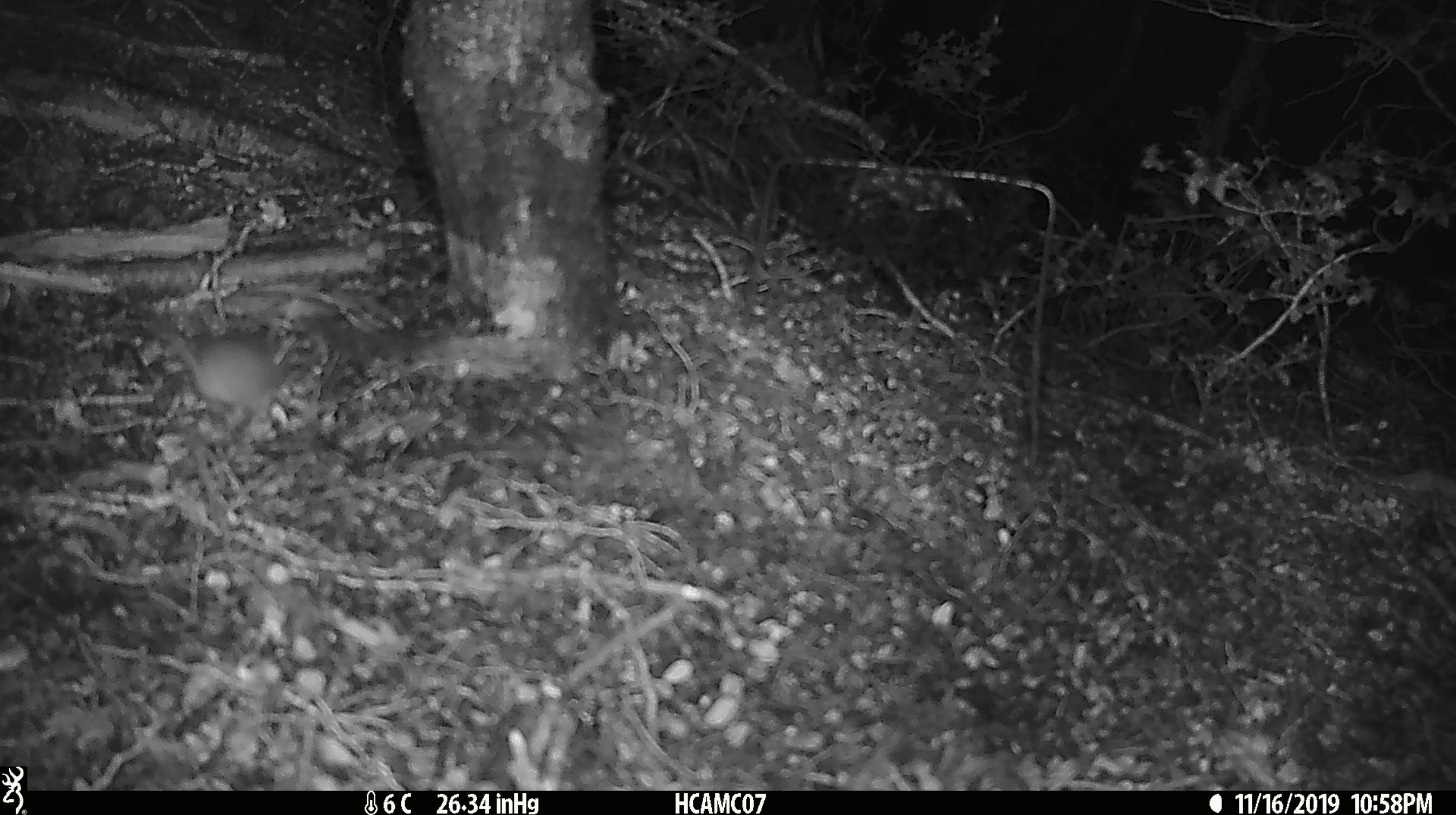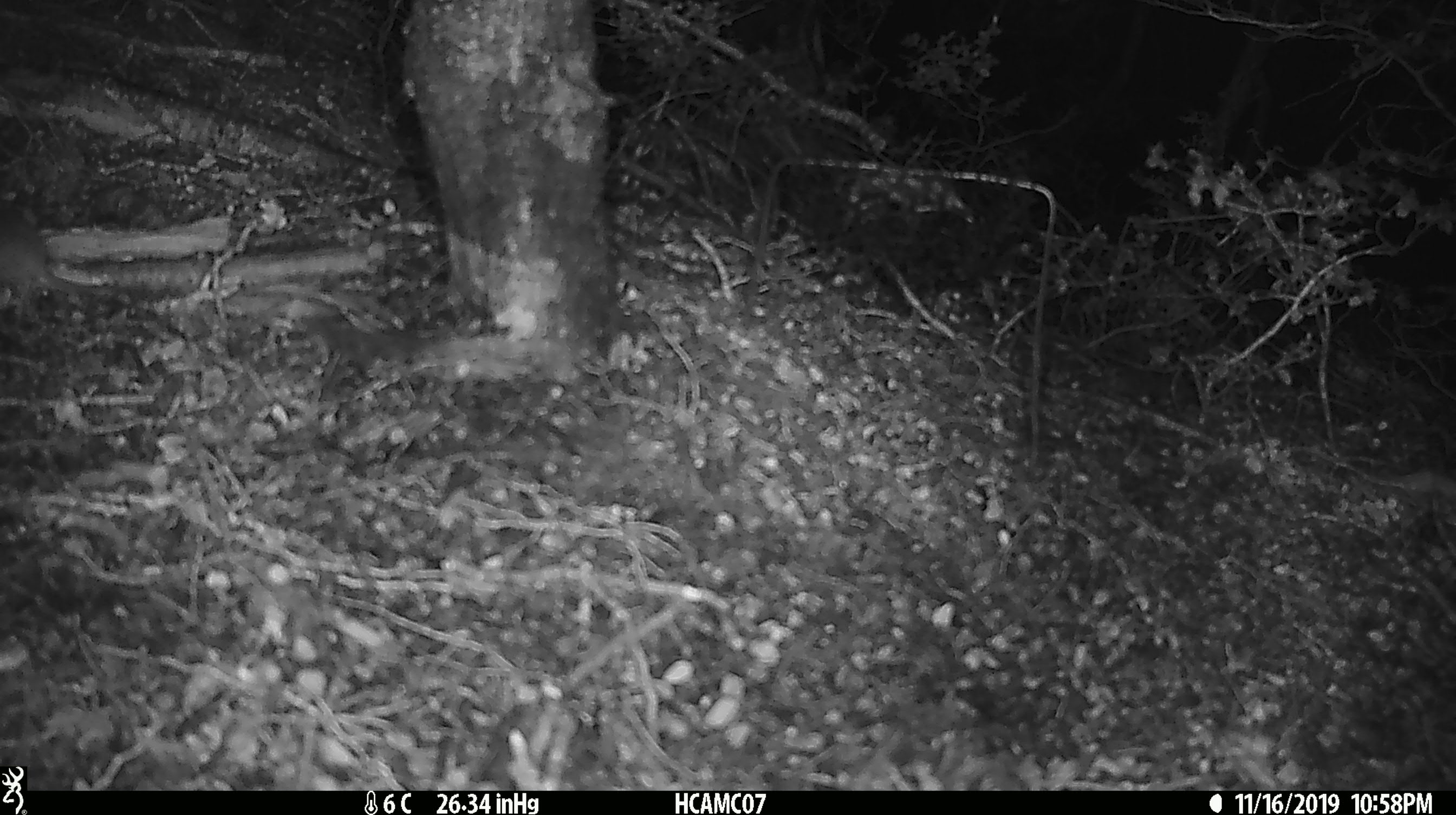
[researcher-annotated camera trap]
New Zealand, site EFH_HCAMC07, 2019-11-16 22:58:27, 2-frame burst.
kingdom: Animalia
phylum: Chordata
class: Mammalia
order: Rodentia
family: Muridae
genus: Mus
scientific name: Mus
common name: mouse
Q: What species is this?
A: Mouse (Mus).